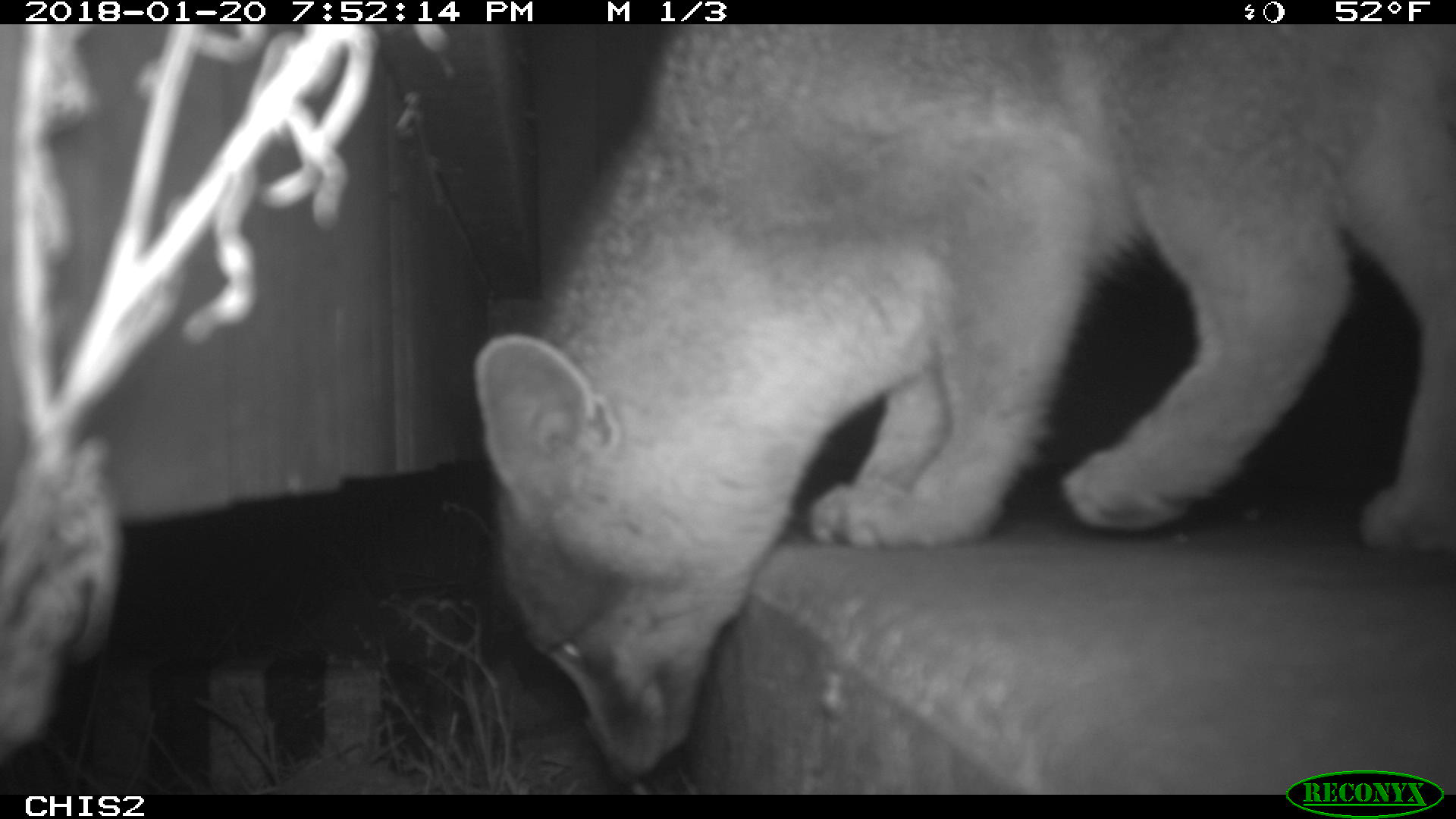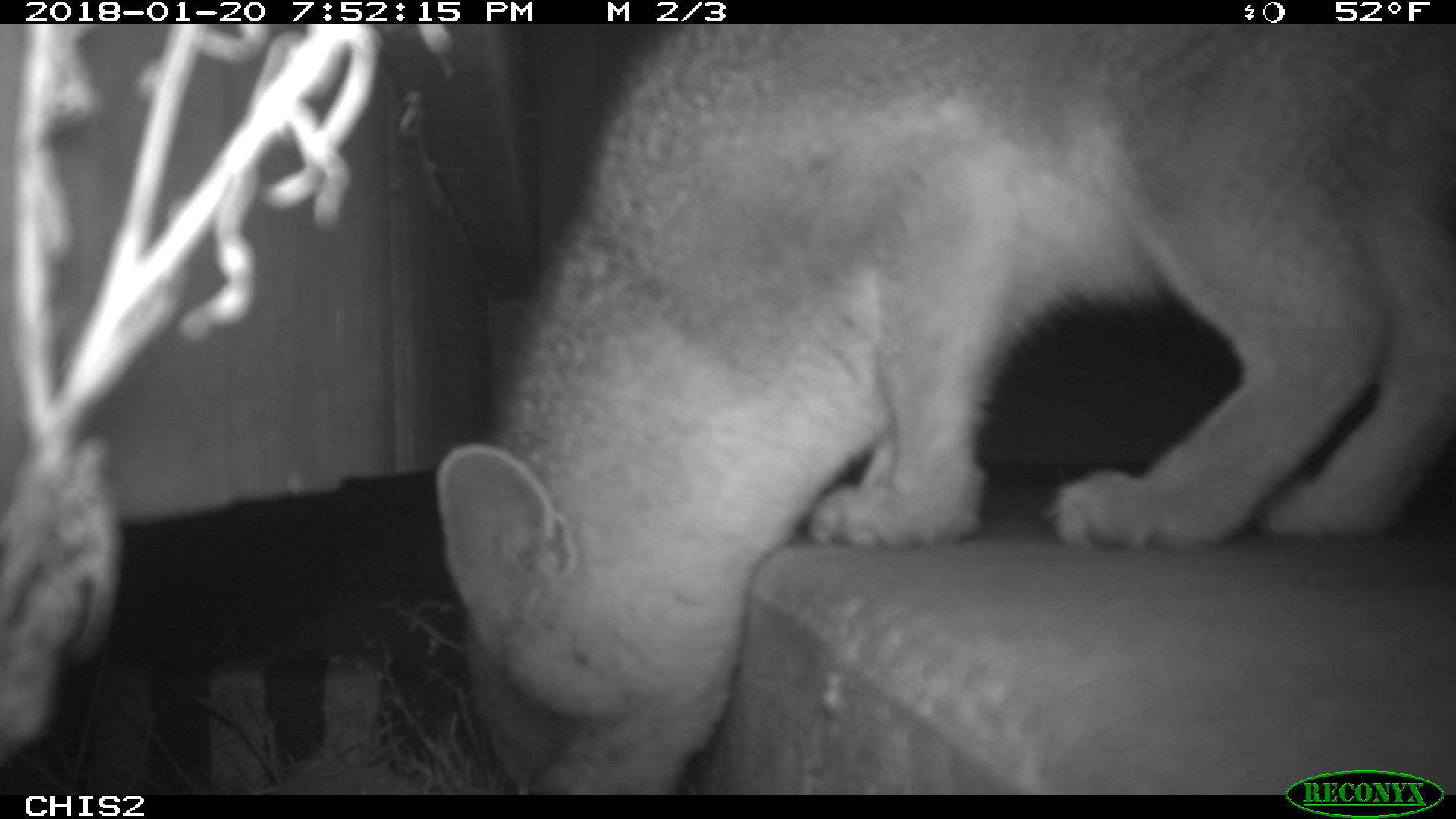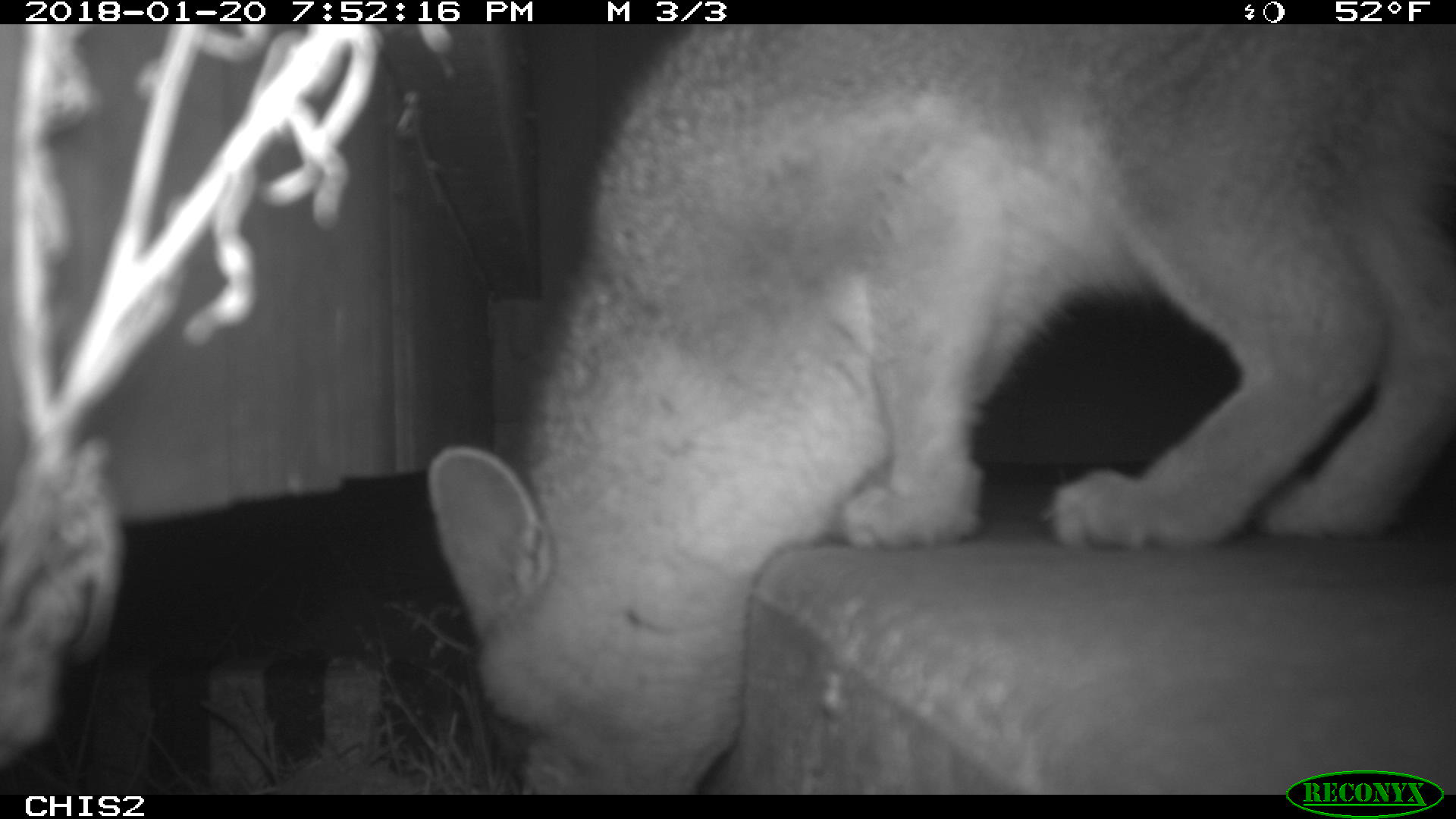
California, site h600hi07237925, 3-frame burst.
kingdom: Animalia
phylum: Chordata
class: Mammalia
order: Carnivora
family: Canidae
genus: Urocyon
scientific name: Urocyon littoralis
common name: island fox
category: fox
Fox (island fox) (Urocyon littoralis).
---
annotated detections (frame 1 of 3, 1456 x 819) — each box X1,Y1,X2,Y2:
fox: 475,23,1455,785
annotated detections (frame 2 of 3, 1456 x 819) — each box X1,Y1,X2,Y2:
fox: 435,19,1454,796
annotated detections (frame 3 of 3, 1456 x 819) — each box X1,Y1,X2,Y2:
fox: 422,24,1455,794